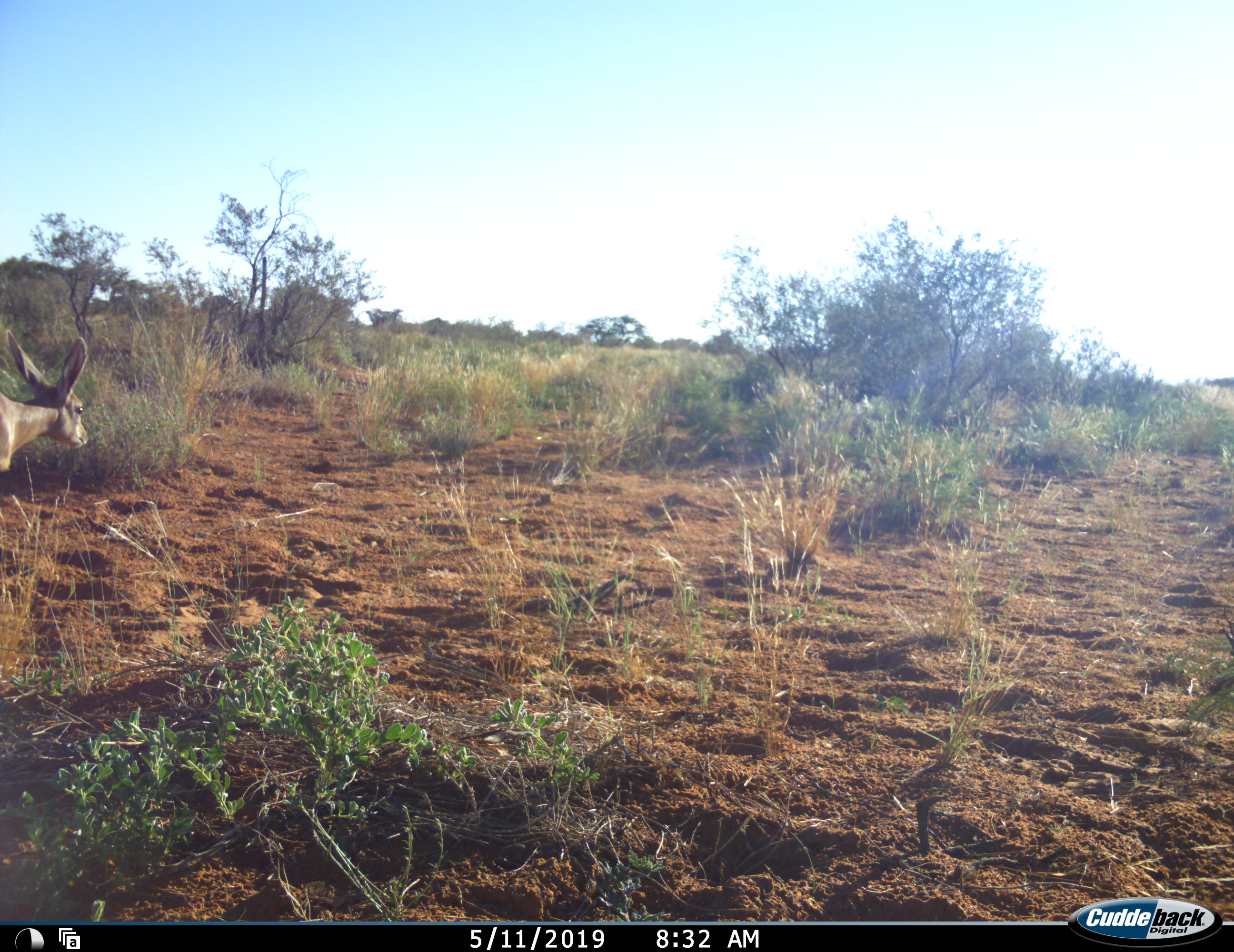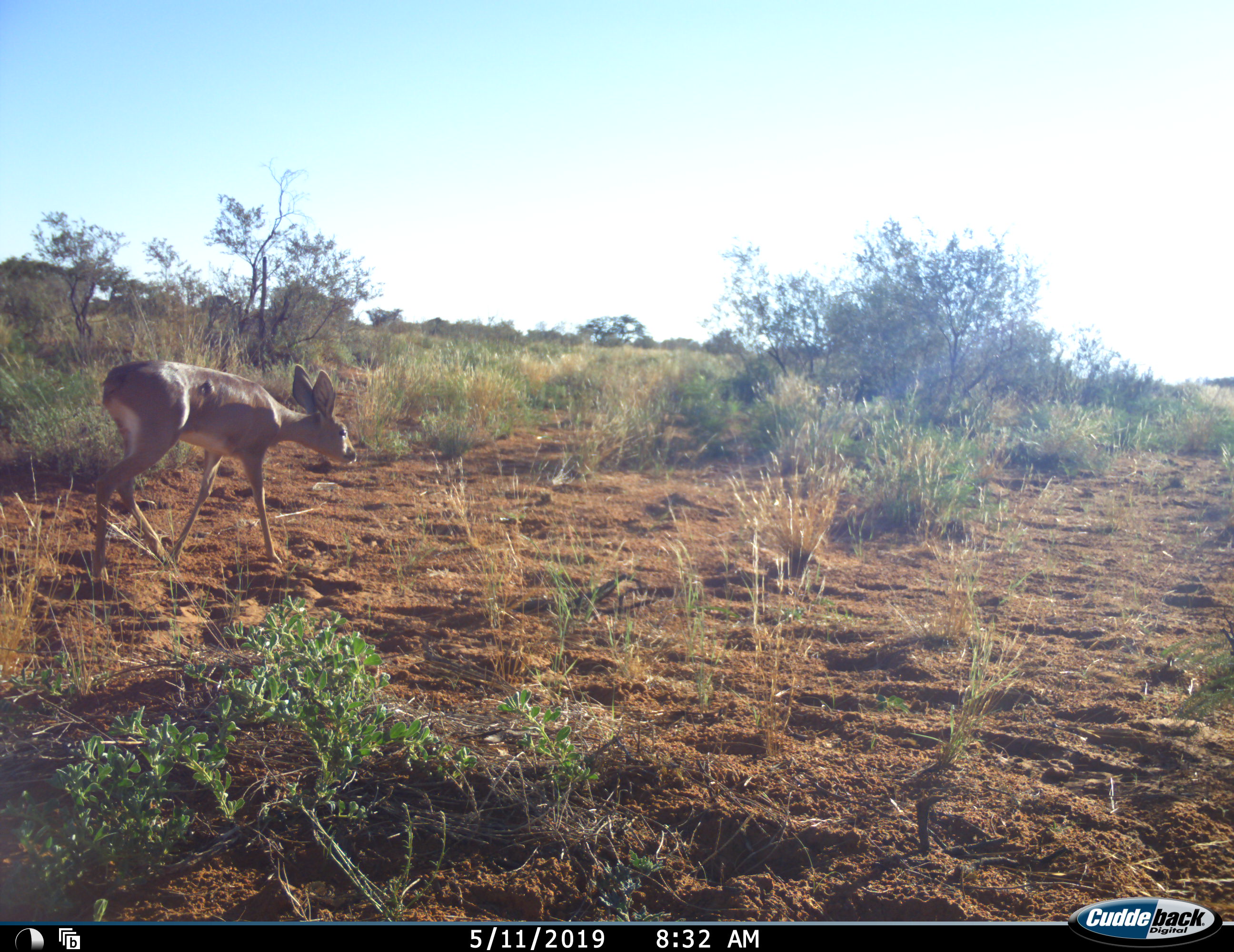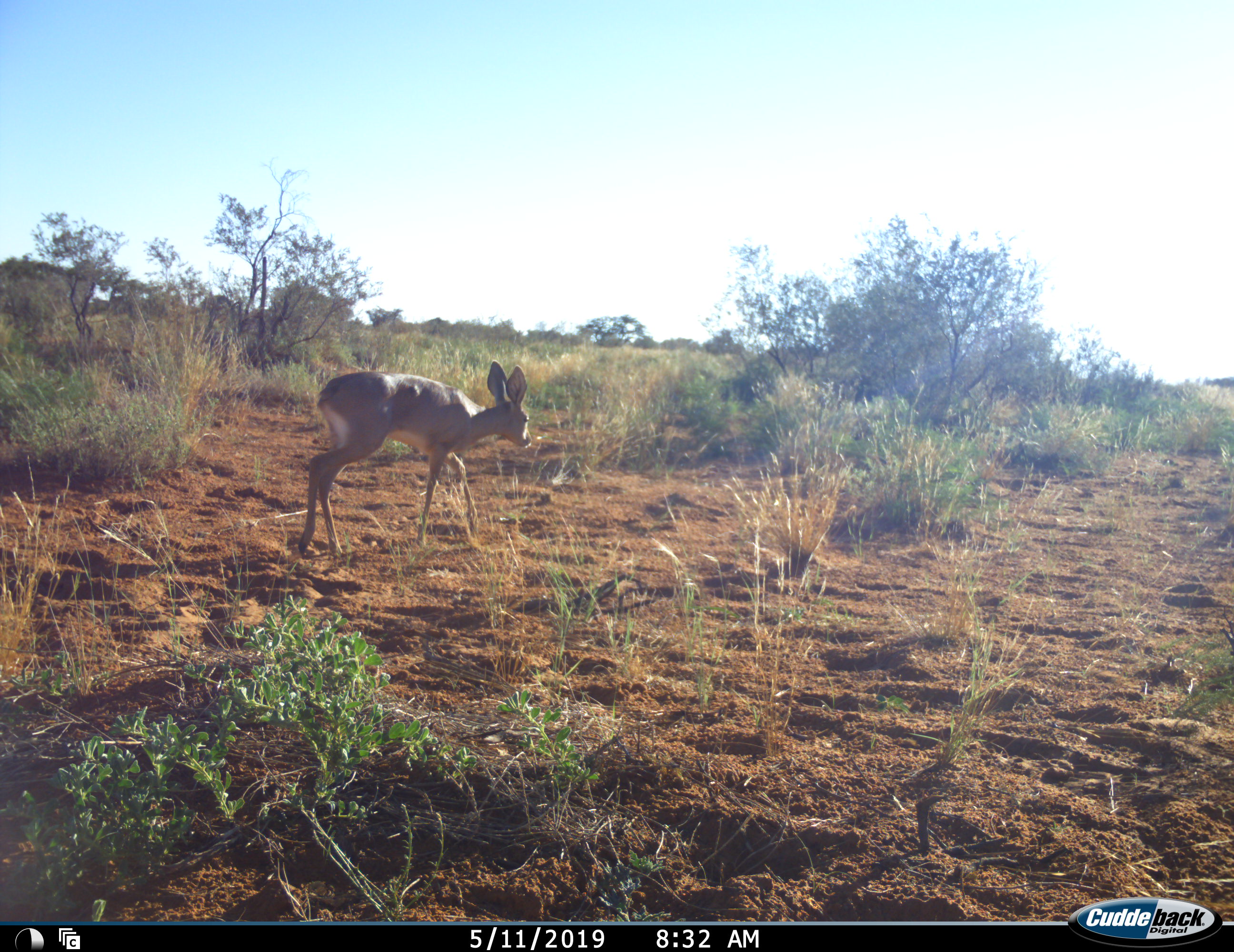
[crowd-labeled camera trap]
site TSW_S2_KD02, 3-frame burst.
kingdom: Animalia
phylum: Chordata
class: Mammalia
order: Artiodactyla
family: Bovidae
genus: Raphicerus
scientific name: Raphicerus campestris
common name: steenbok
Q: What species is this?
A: Steenbok (Raphicerus campestris).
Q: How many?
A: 1.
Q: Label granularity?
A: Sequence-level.